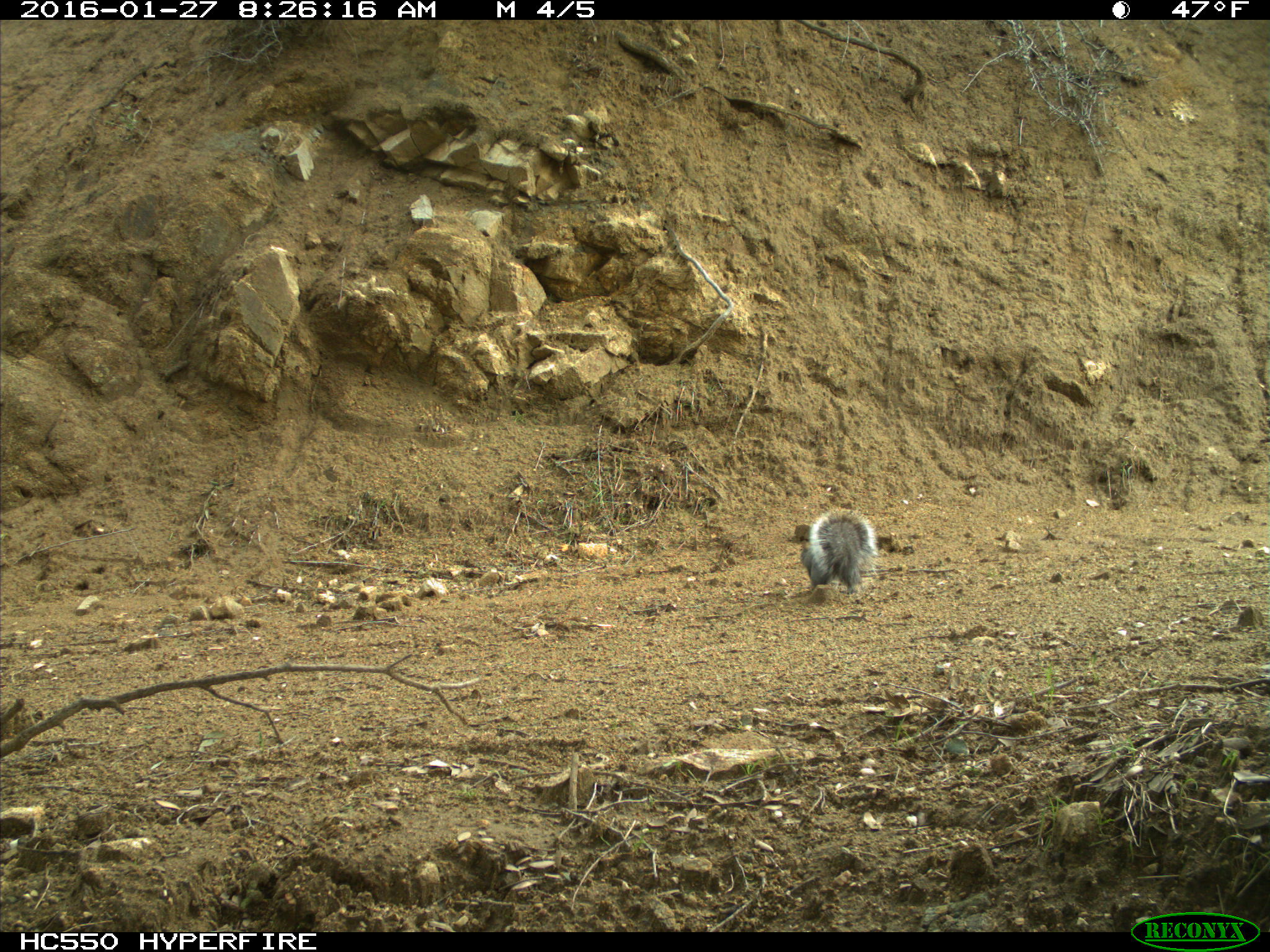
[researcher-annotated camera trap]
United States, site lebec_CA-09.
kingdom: Animalia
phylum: Chordata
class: Mammalia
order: Rodentia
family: Sciuridae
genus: Sciurus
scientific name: Sciurus carolinensis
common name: eastern gray squirrel